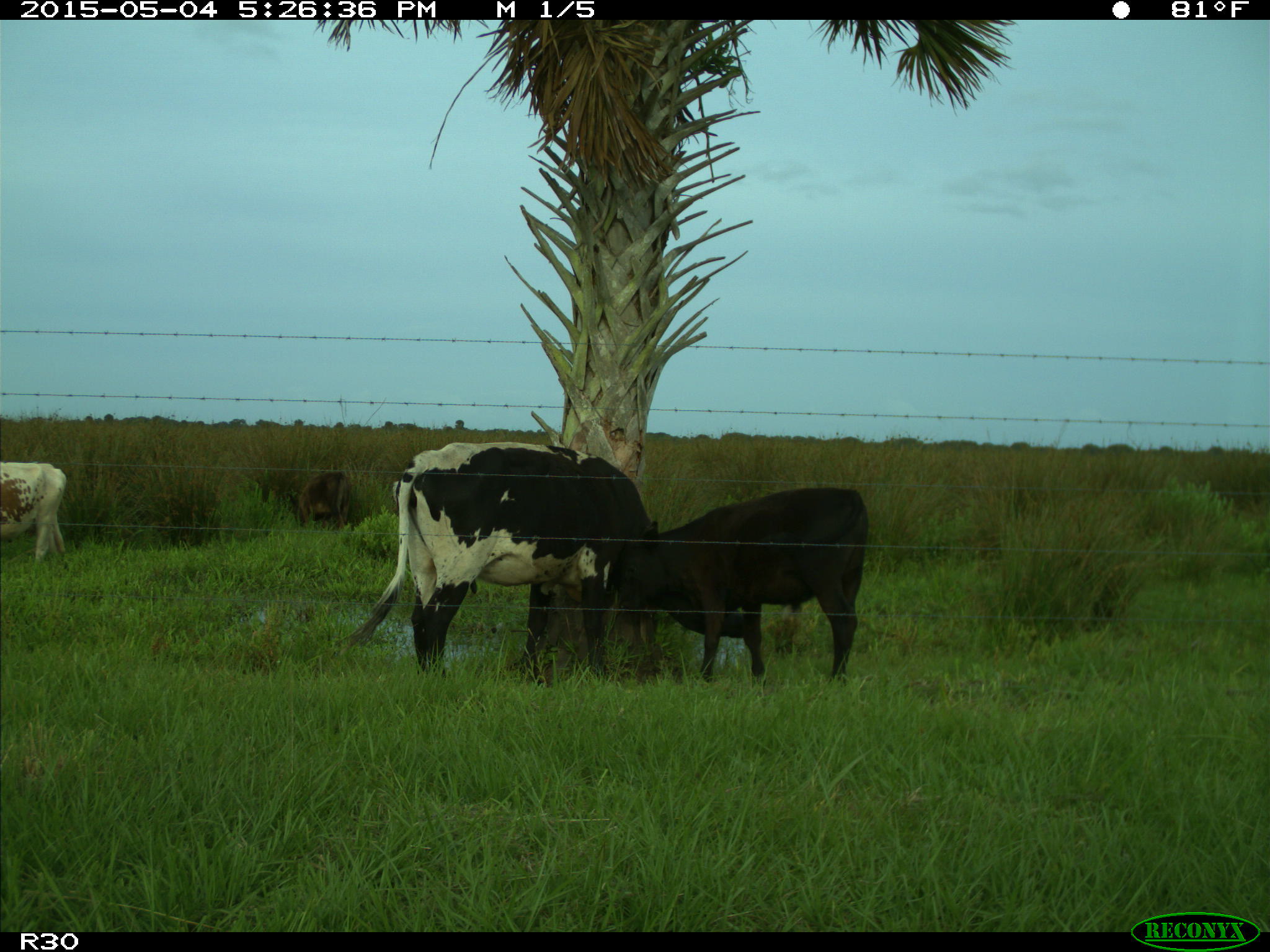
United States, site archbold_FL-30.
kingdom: Animalia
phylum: Chordata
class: Mammalia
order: Artiodactyla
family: Bovidae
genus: Bos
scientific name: Bos taurus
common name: domestic cow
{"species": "Bos taurus (domestic cow)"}